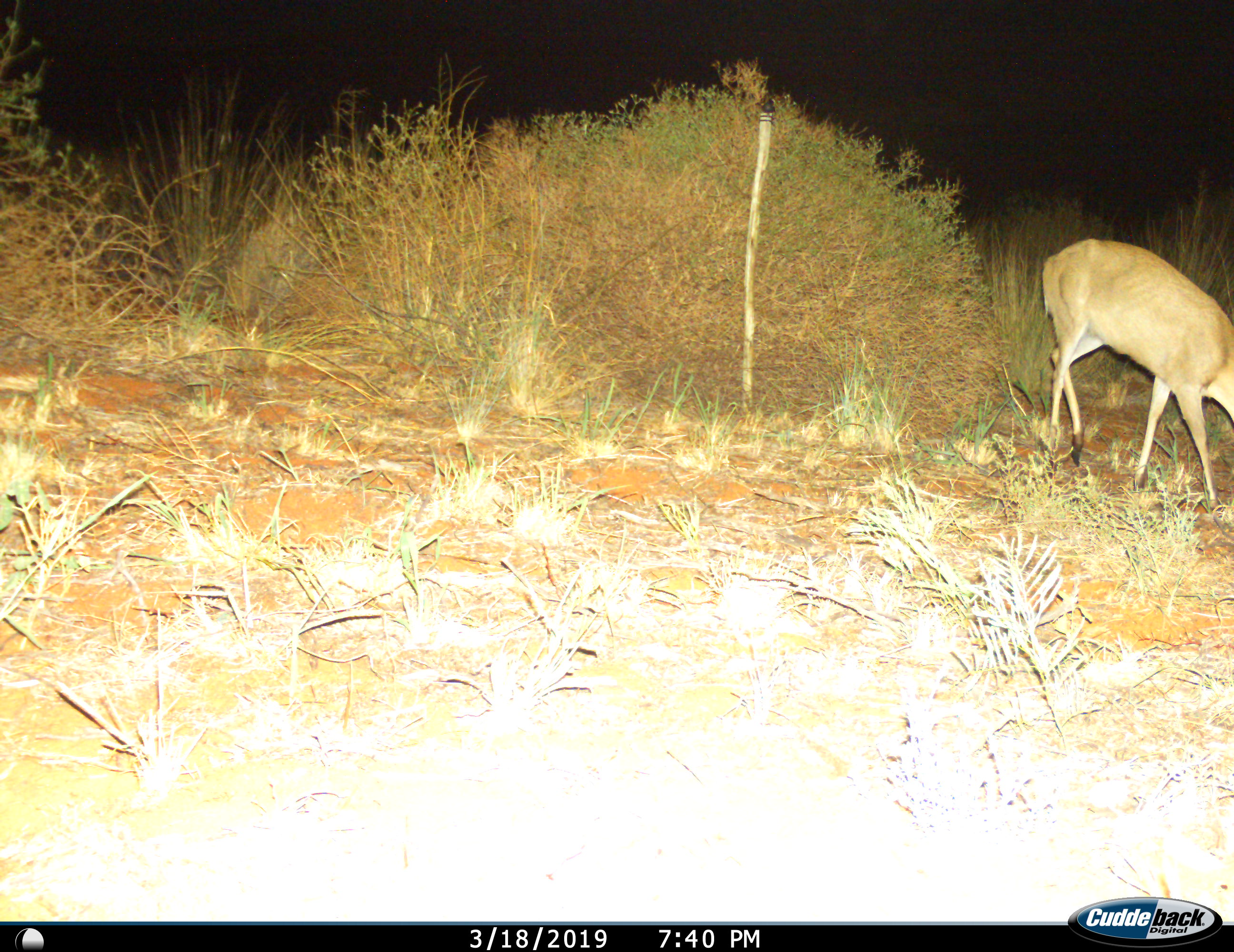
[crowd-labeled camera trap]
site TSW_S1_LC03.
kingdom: Animalia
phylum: Chordata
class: Mammalia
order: Artiodactyla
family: Bovidae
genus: Sylvicapra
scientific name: Sylvicapra grimmia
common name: common duiker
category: duikercommongrey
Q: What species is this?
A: Duikercommongrey (common duiker) (Sylvicapra grimmia).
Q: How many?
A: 1.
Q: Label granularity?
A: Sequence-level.